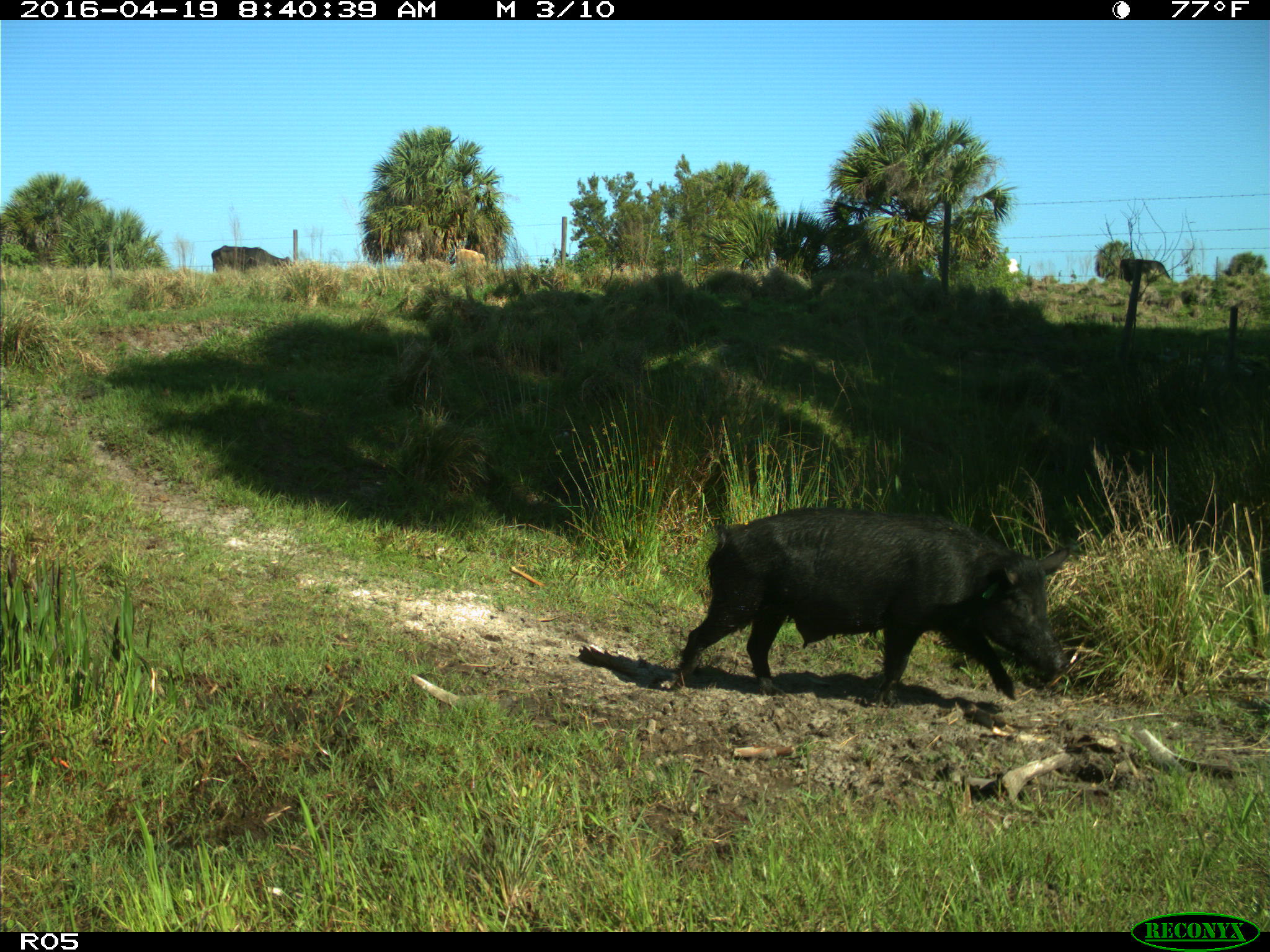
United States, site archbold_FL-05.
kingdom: Animalia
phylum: Chordata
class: Mammalia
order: Artiodactyla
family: Suidae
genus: Sus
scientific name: Sus scrofa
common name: wild boar